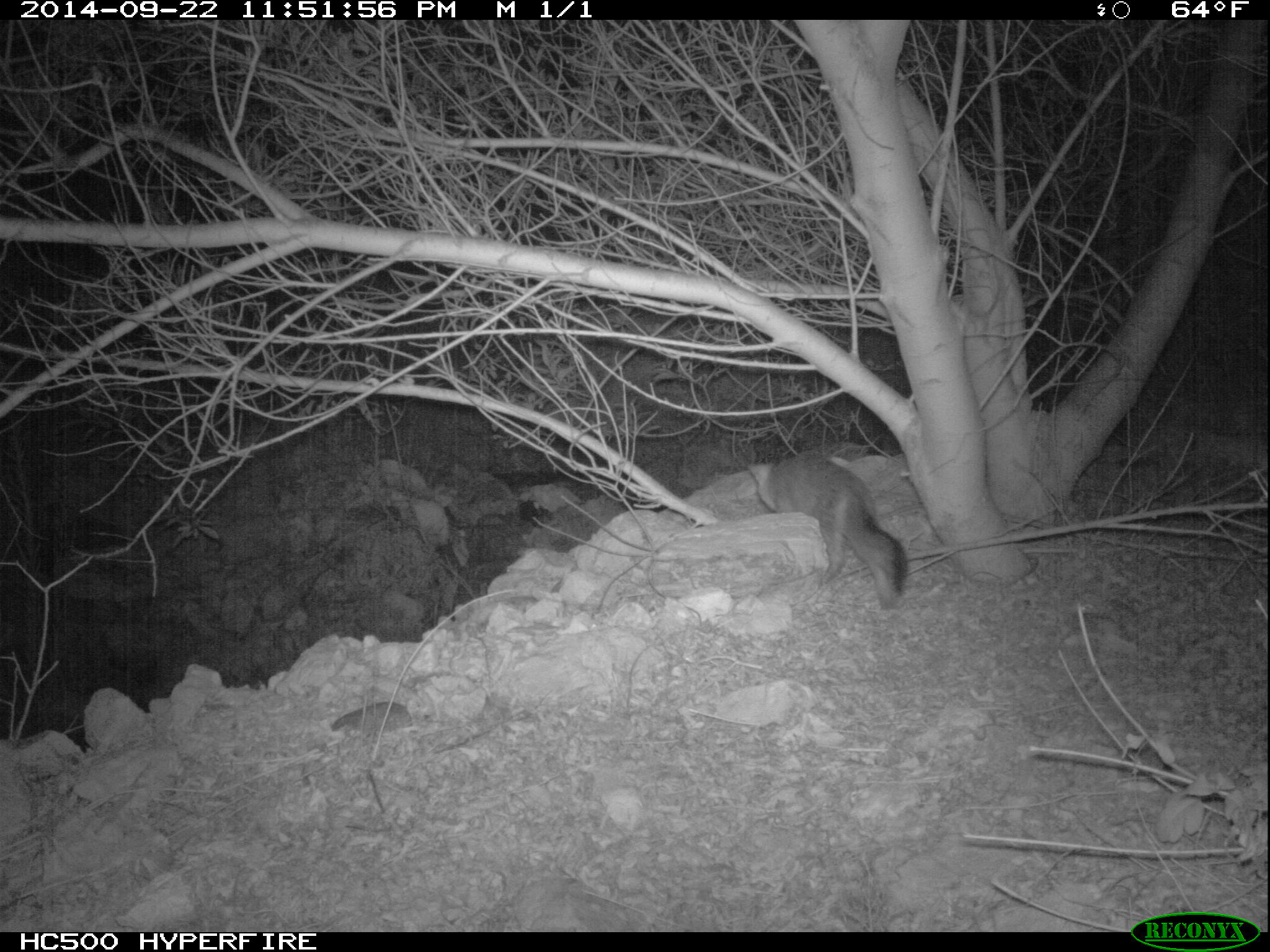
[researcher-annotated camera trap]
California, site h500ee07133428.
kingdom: Animalia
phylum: Chordata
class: Mammalia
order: Carnivora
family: Canidae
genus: Urocyon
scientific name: Urocyon littoralis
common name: island fox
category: fox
Fox (island fox) (Urocyon littoralis).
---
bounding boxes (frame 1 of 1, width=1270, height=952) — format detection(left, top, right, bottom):
fox: detection(747, 449, 908, 610)